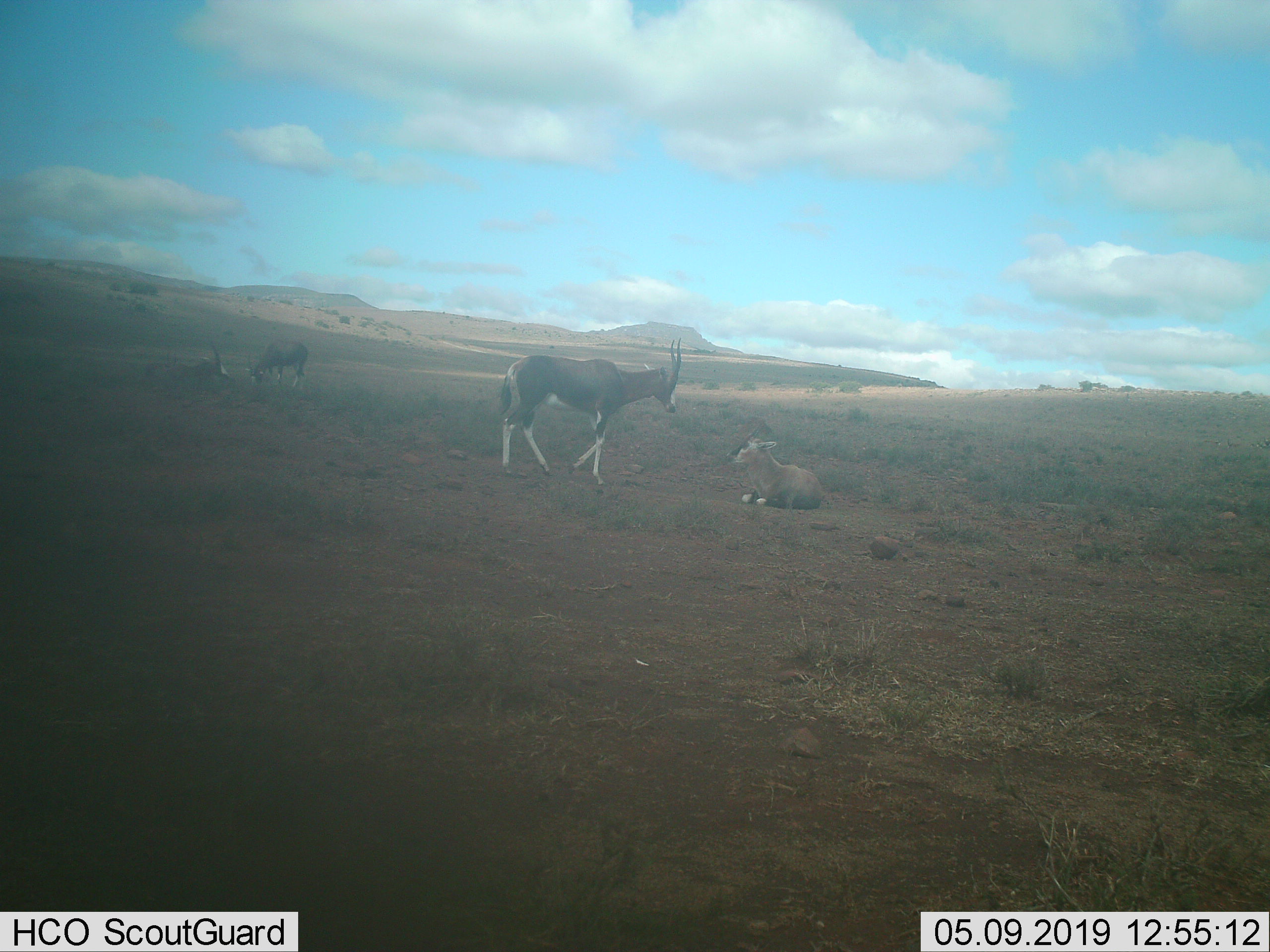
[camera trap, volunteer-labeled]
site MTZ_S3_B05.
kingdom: Animalia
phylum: Chordata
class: Mammalia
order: Artiodactyla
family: Bovidae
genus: Damaliscus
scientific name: Damaliscus pygargus phillipsi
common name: blesbok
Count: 4.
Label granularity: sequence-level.